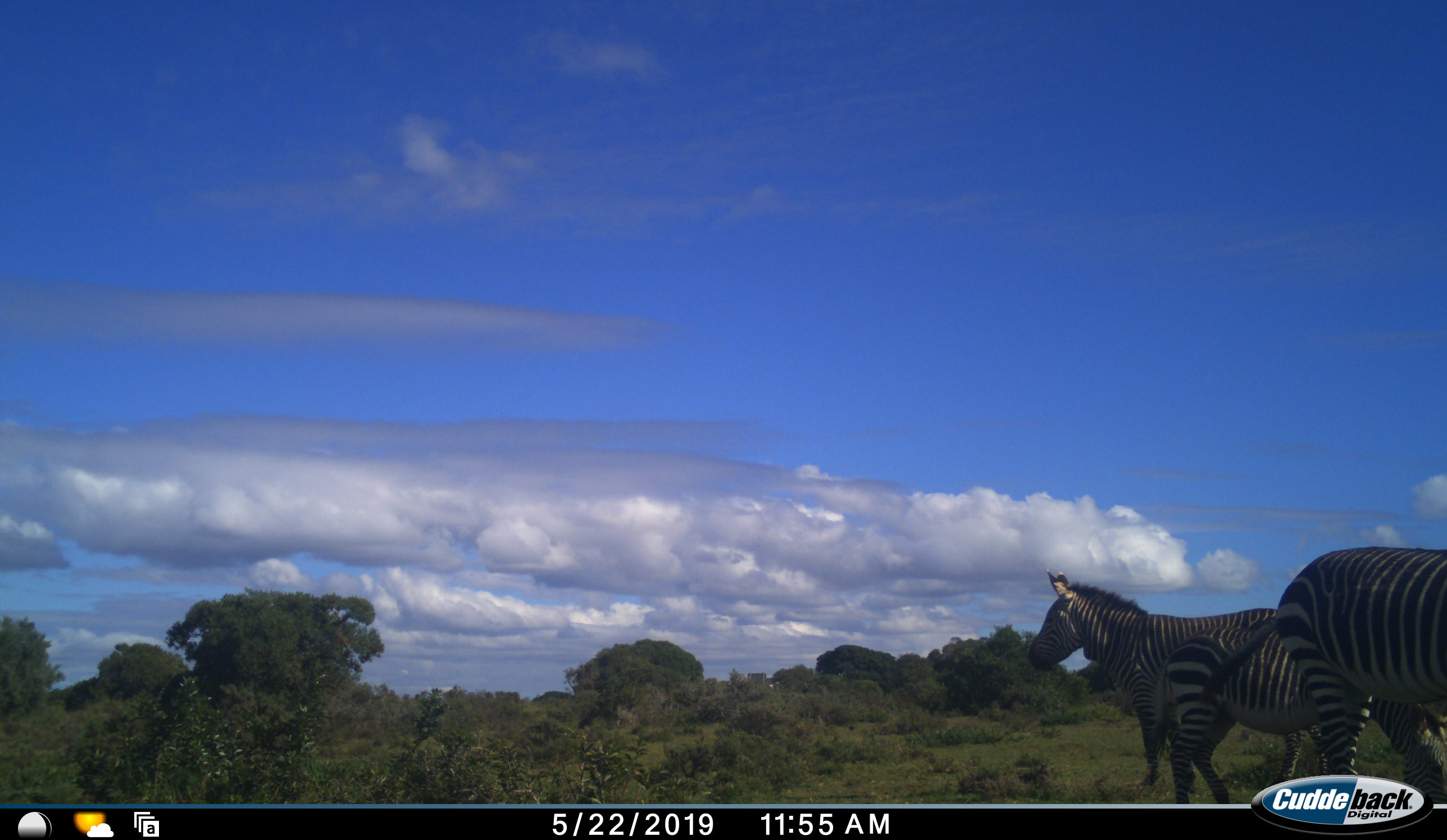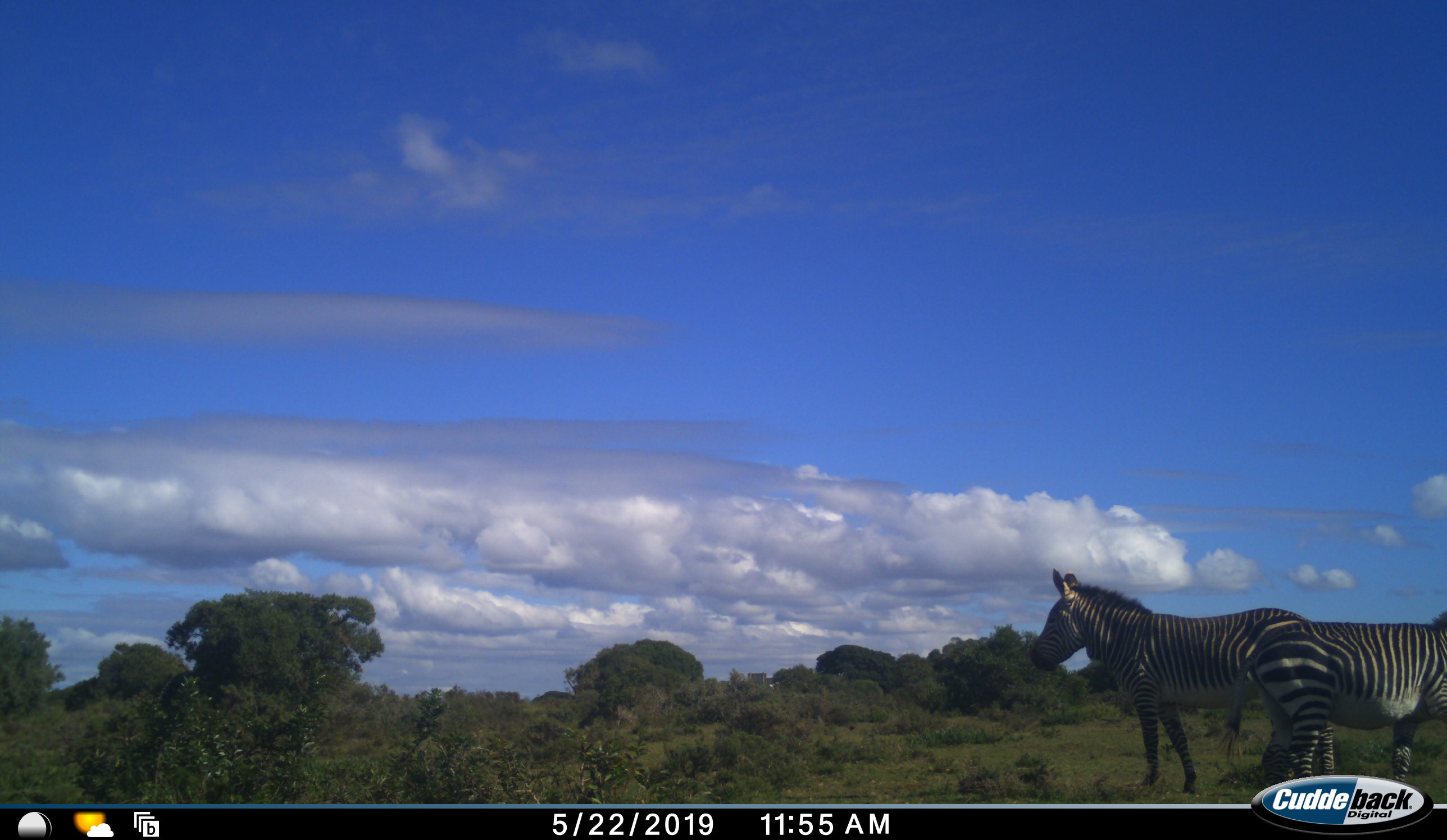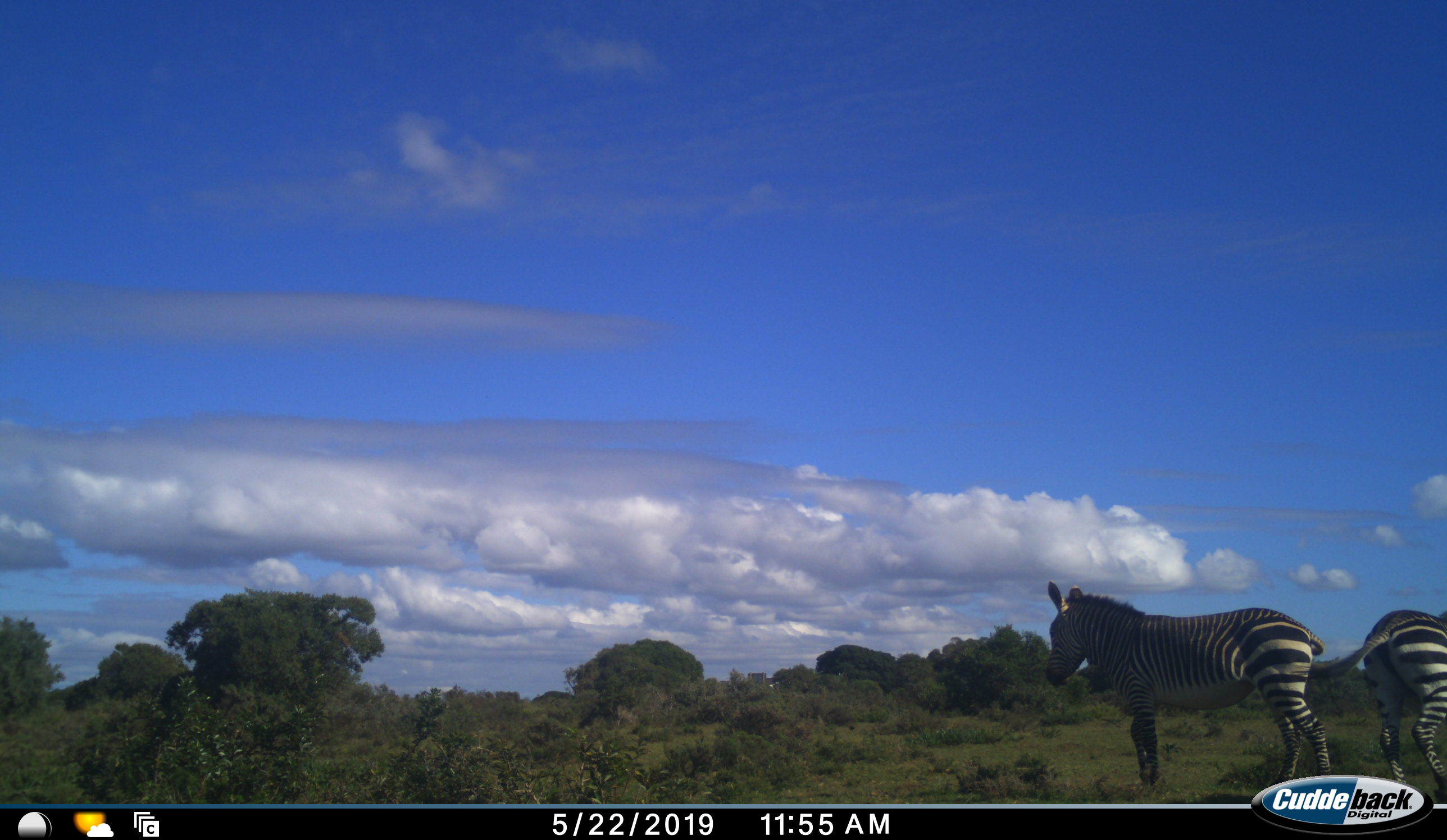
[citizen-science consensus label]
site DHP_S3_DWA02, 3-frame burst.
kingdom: Animalia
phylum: Chordata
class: Mammalia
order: Perissodactyla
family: Equidae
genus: Equus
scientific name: Equus zebra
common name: mountain zebra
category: zebramountain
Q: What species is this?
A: Zebramountain (mountain zebra) (Equus zebra).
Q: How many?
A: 3.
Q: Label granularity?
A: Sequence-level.